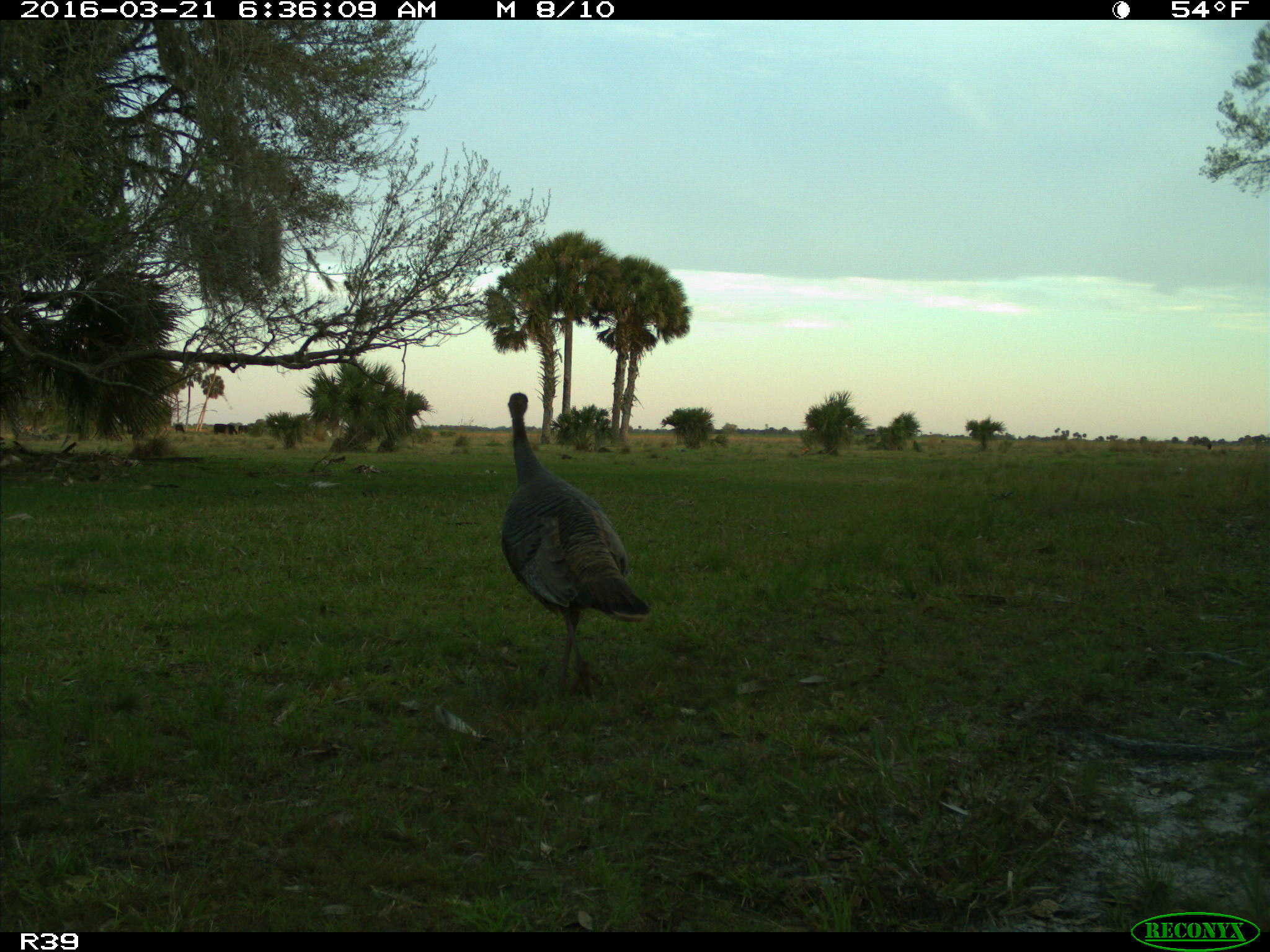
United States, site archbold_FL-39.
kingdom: Animalia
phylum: Chordata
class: Aves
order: Galliformes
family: Phasianidae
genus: Meleagris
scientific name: Meleagris gallopavo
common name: wild turkey